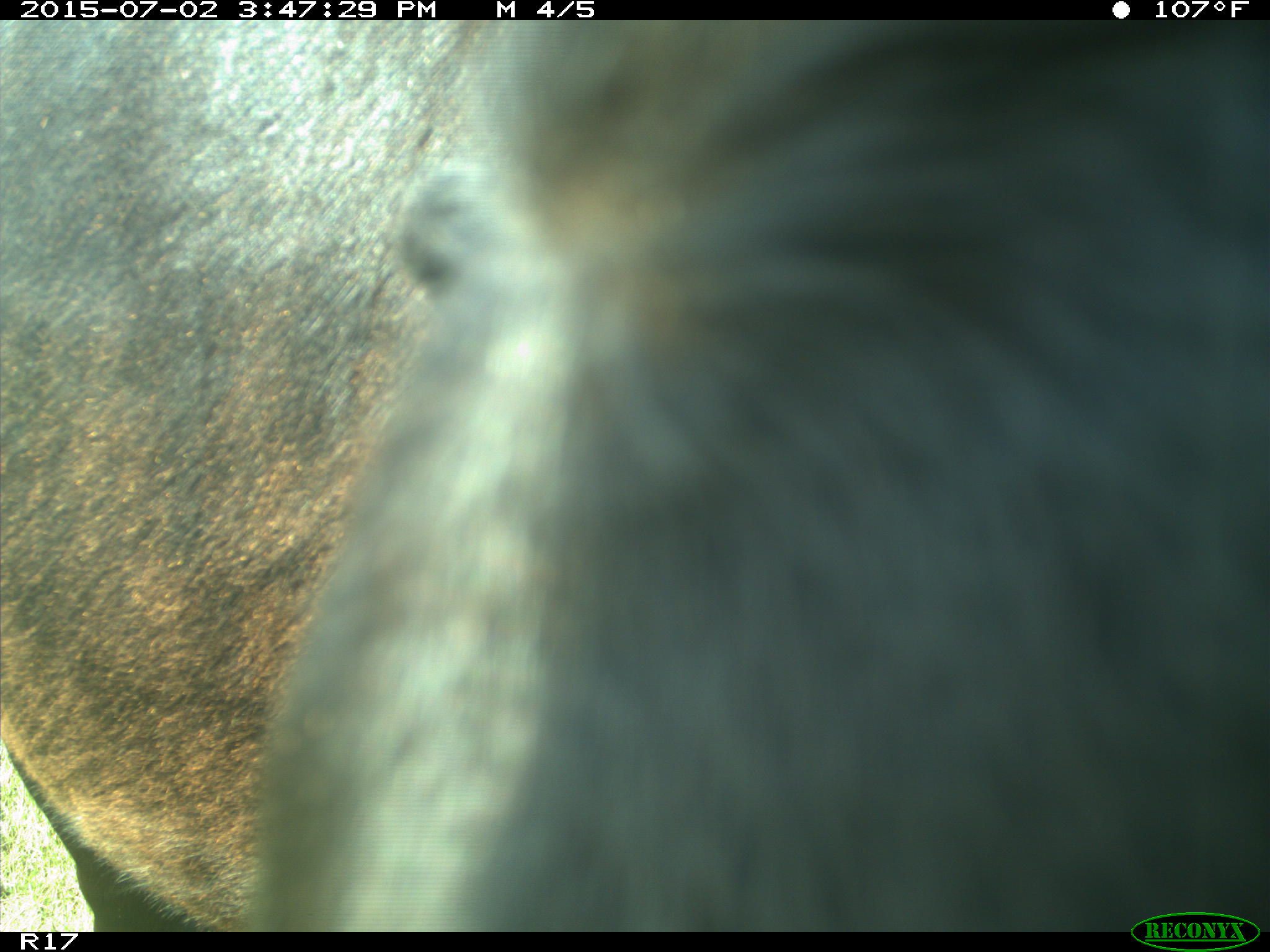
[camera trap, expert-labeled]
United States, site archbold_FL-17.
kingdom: Animalia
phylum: Chordata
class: Mammalia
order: Artiodactyla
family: Bovidae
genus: Bos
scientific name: Bos taurus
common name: domestic cow